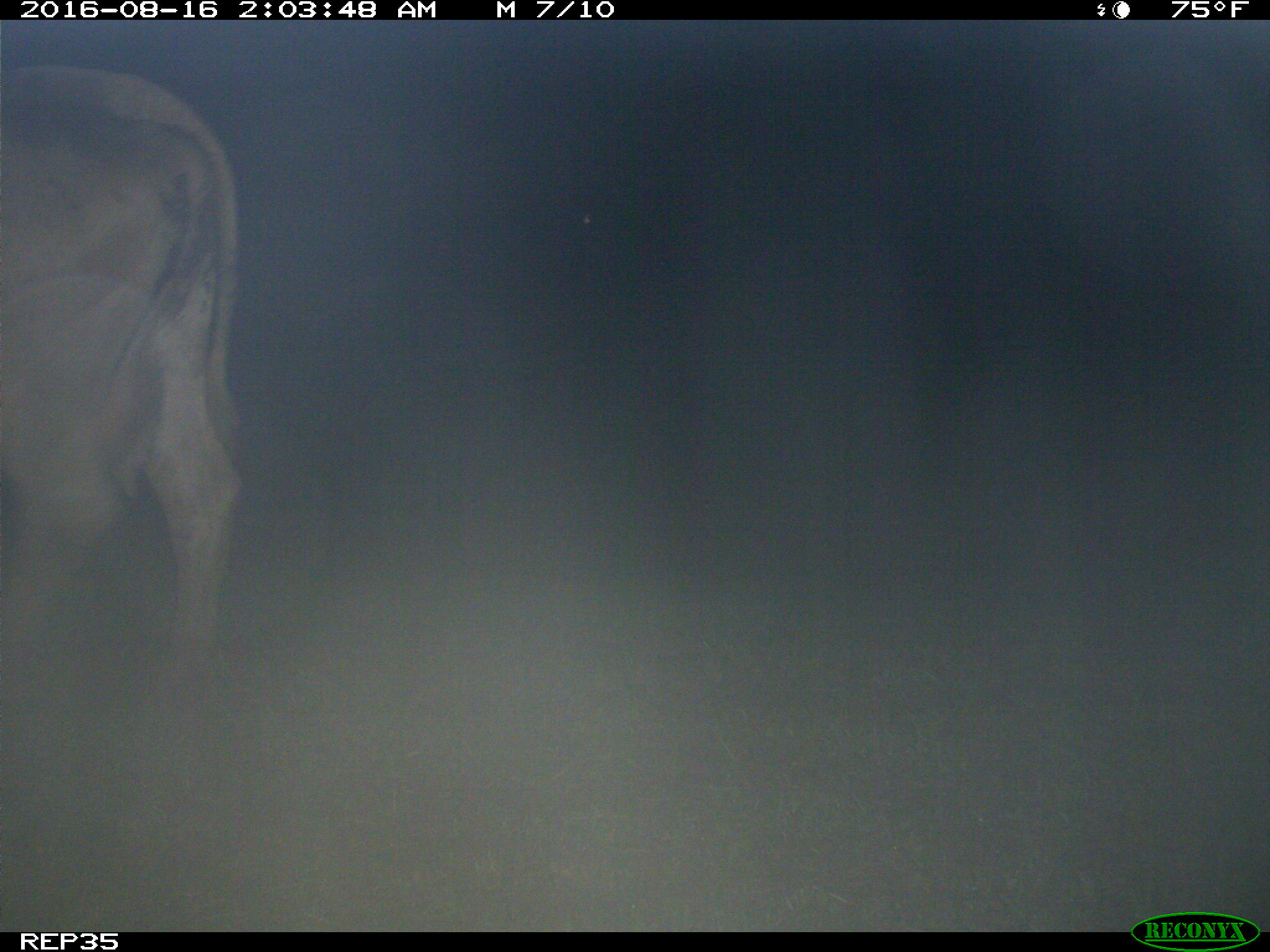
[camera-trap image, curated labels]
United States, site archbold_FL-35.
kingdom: Animalia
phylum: Chordata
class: Mammalia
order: Artiodactyla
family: Bovidae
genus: Bos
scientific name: Bos taurus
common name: domestic cow